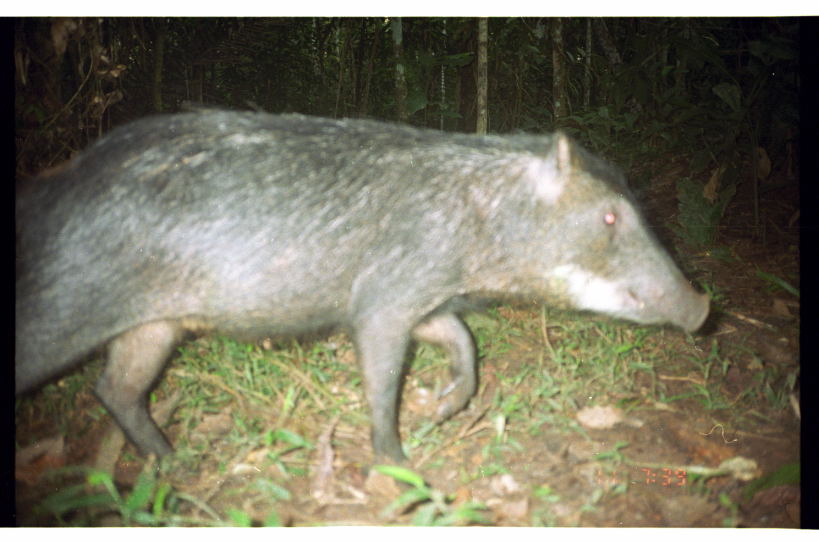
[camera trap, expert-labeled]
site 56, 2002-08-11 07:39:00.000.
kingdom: Animalia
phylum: Chordata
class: Mammalia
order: Artiodactyla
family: Tayassuidae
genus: Tayassu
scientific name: Tayassu pecari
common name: white-lipped peccary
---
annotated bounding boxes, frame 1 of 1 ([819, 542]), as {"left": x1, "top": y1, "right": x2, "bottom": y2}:
tayassu pecari: {"left": 17, "top": 94, "right": 714, "bottom": 464}